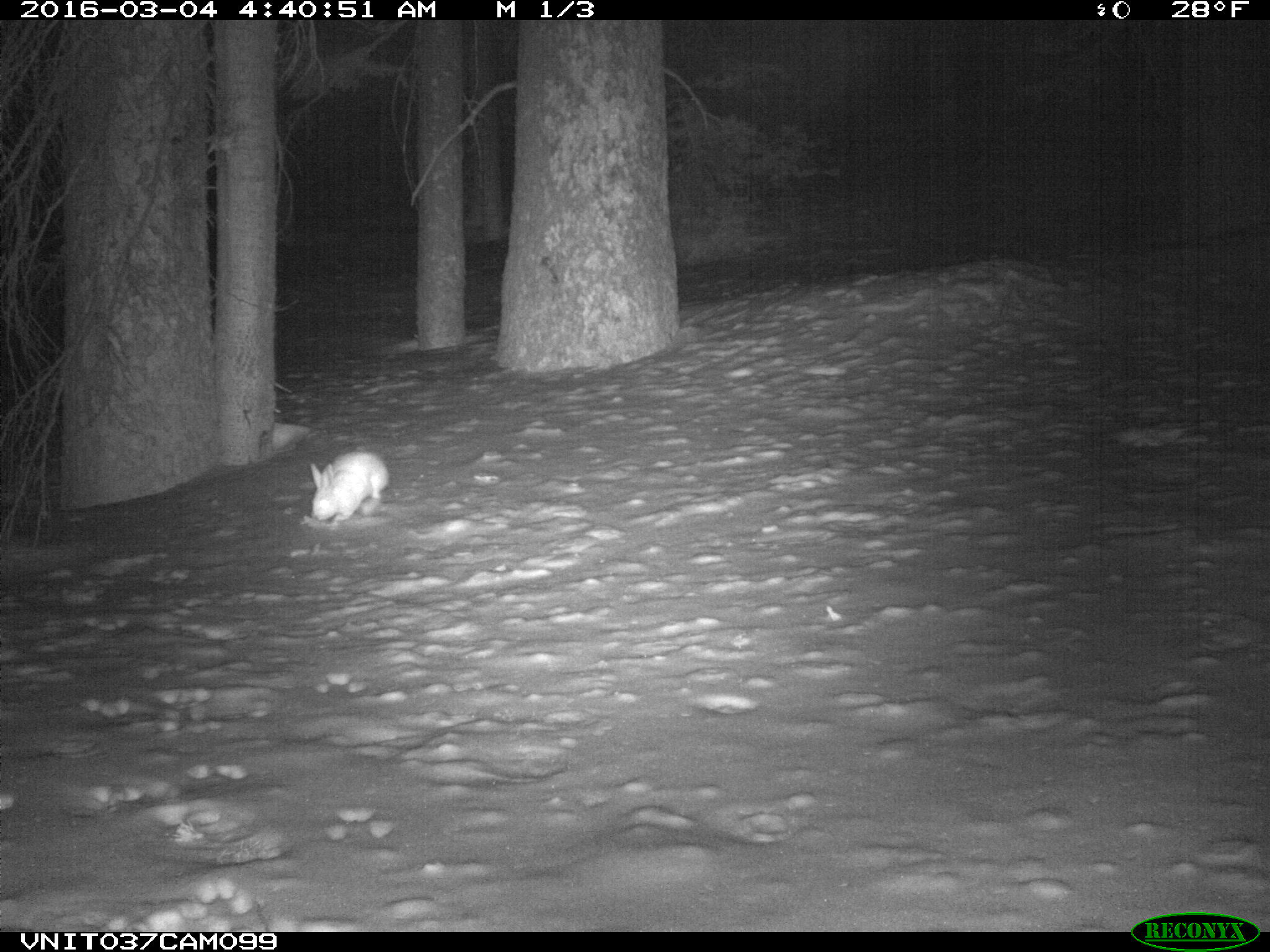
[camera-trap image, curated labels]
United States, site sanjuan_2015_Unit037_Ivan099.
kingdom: Animalia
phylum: Chordata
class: Mammalia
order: Lagomorpha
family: Leporidae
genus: Lepus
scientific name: Lepus americanus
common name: snowshoe hare